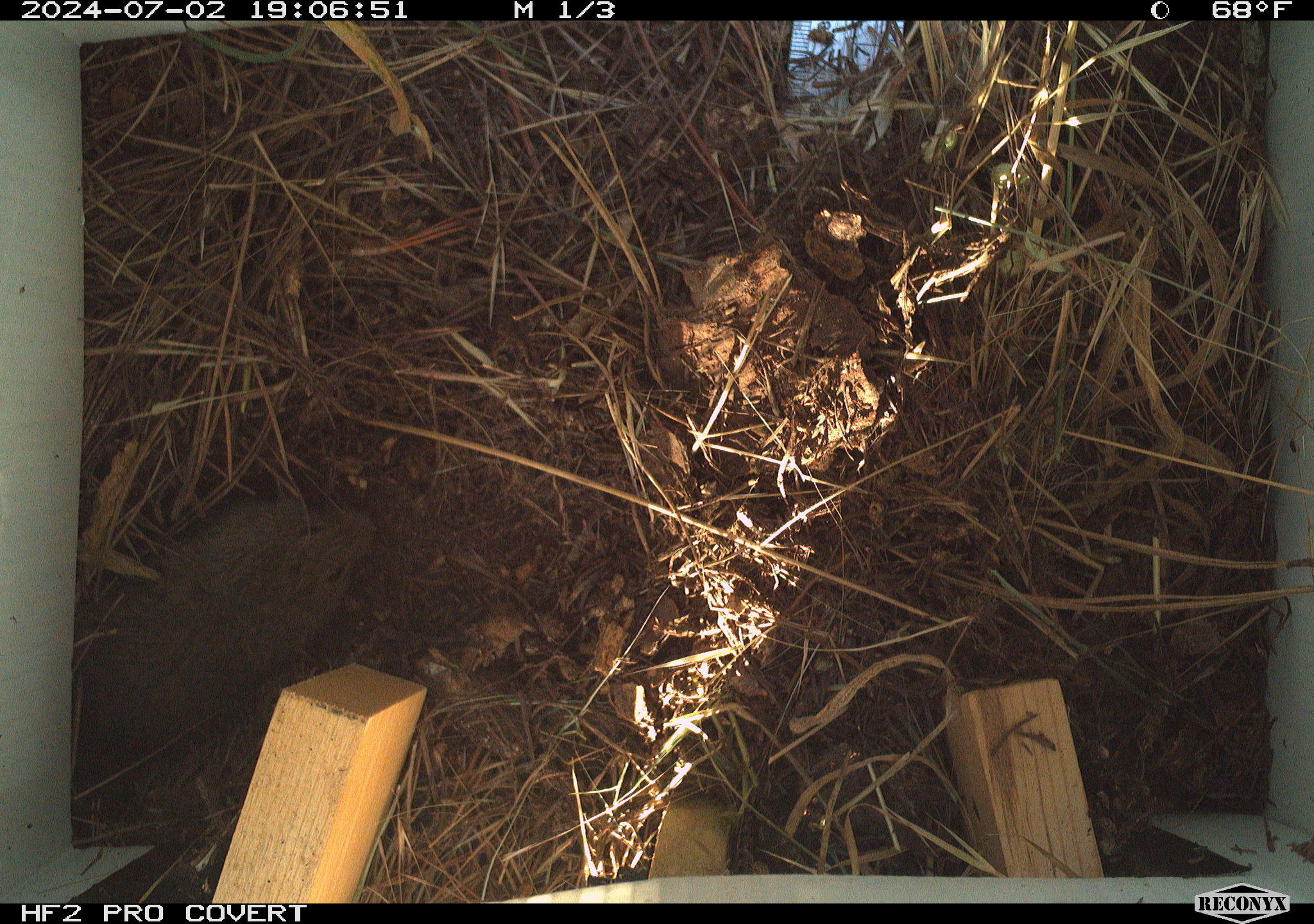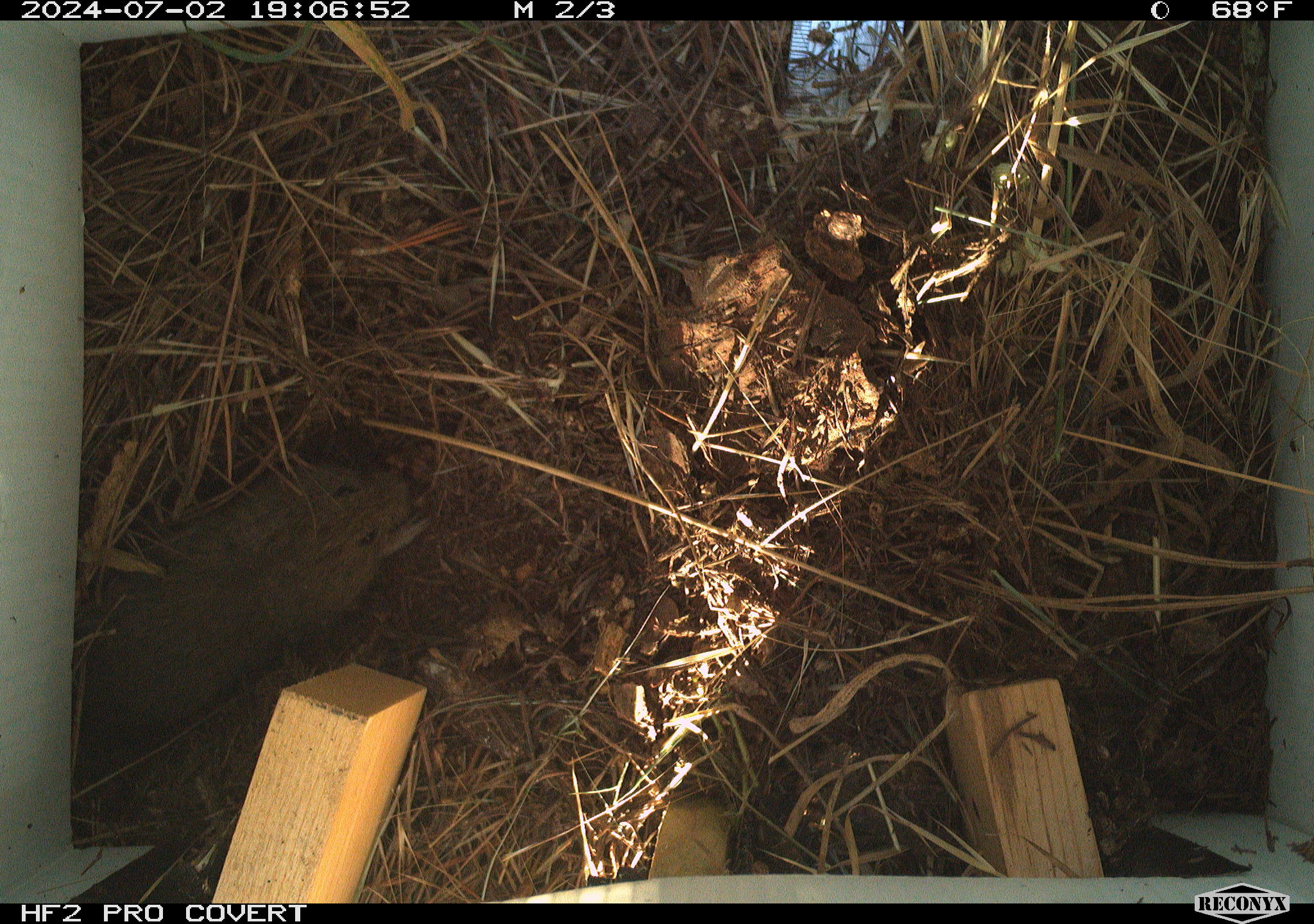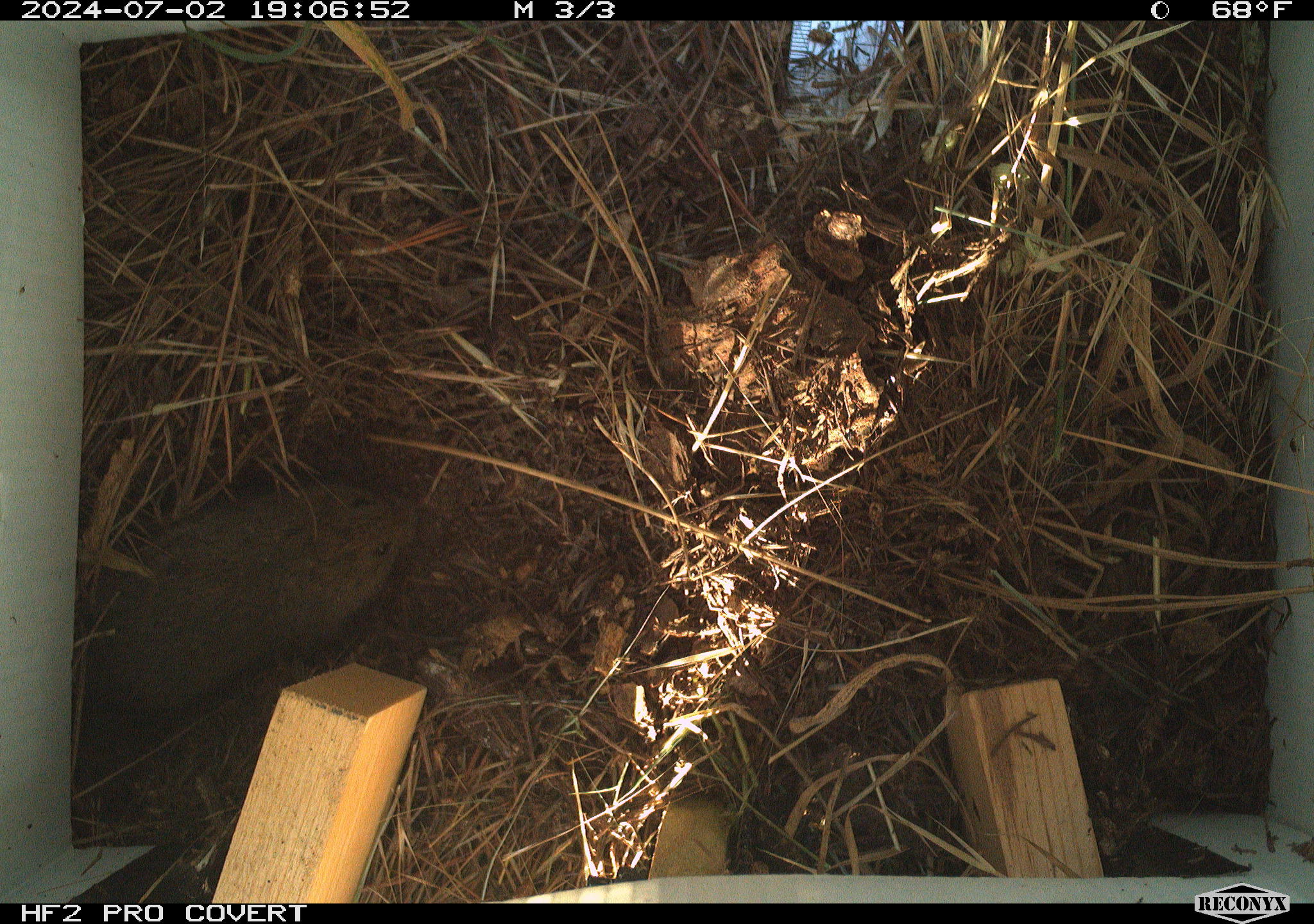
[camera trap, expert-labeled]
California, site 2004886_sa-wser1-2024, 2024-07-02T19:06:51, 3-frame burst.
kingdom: Animalia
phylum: Chordata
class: Mammalia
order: Rodentia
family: Cricetidae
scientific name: Arvicolinae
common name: voles, lemmings, and muskrats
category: arvicolinae subfamily